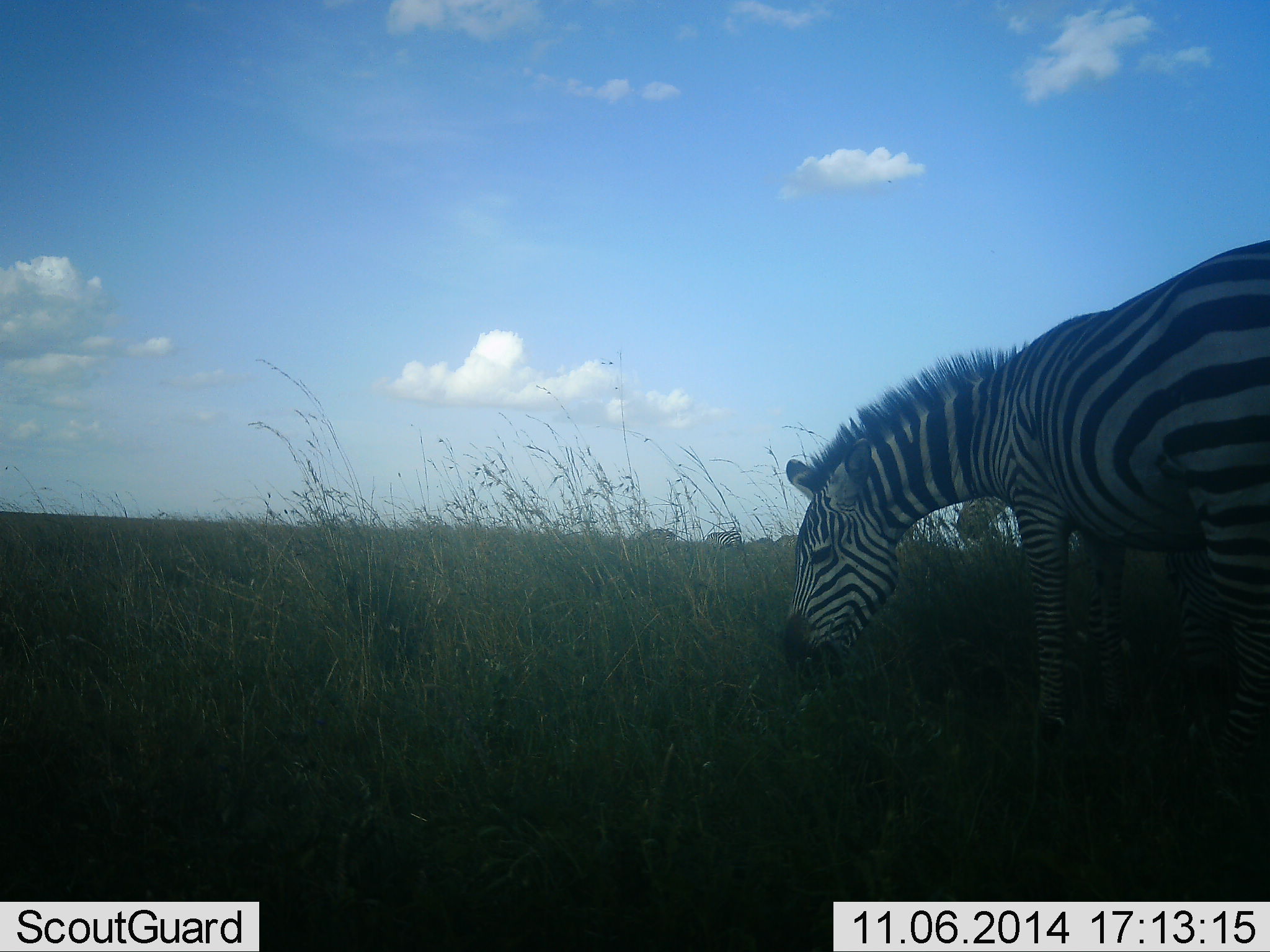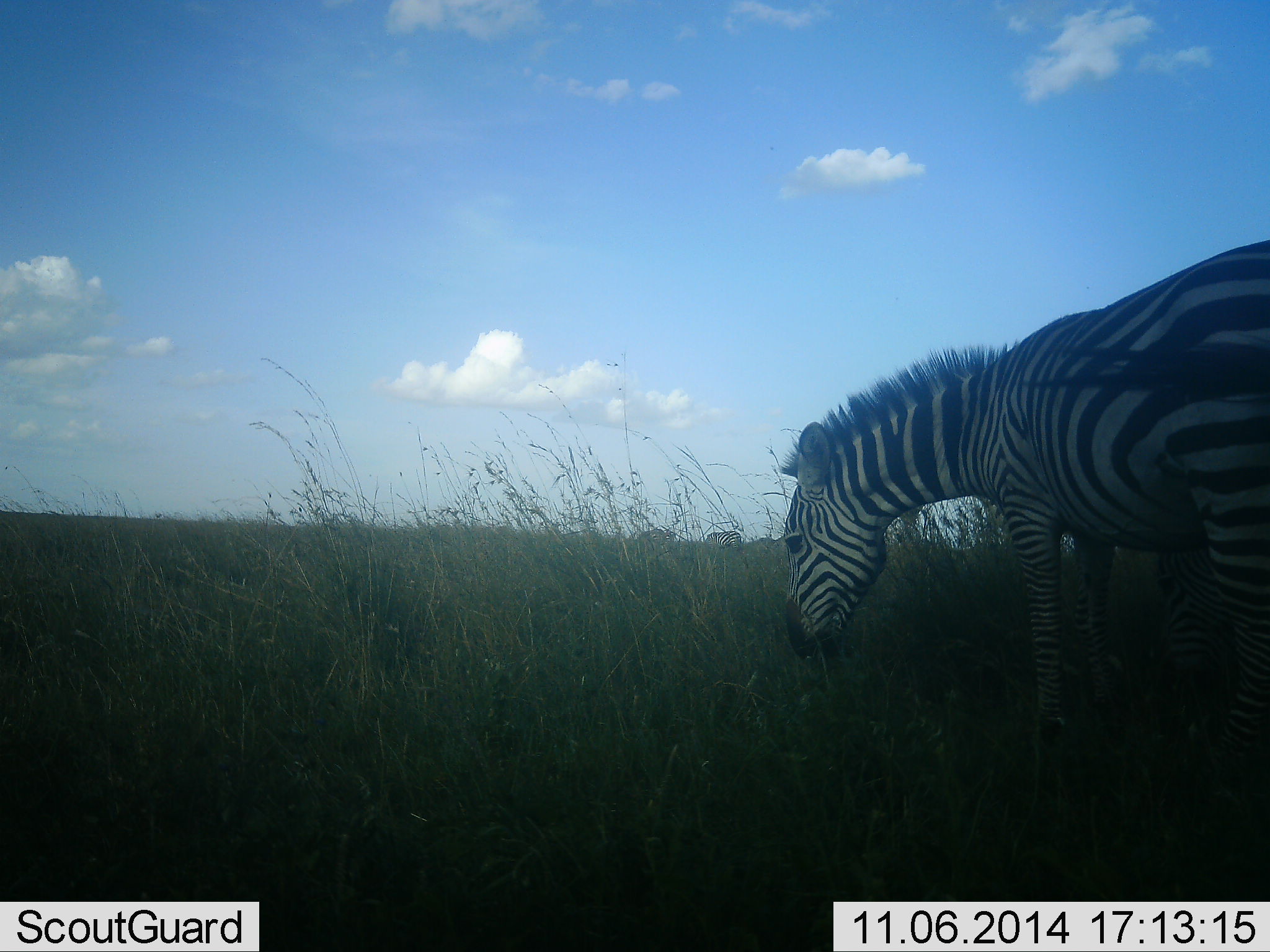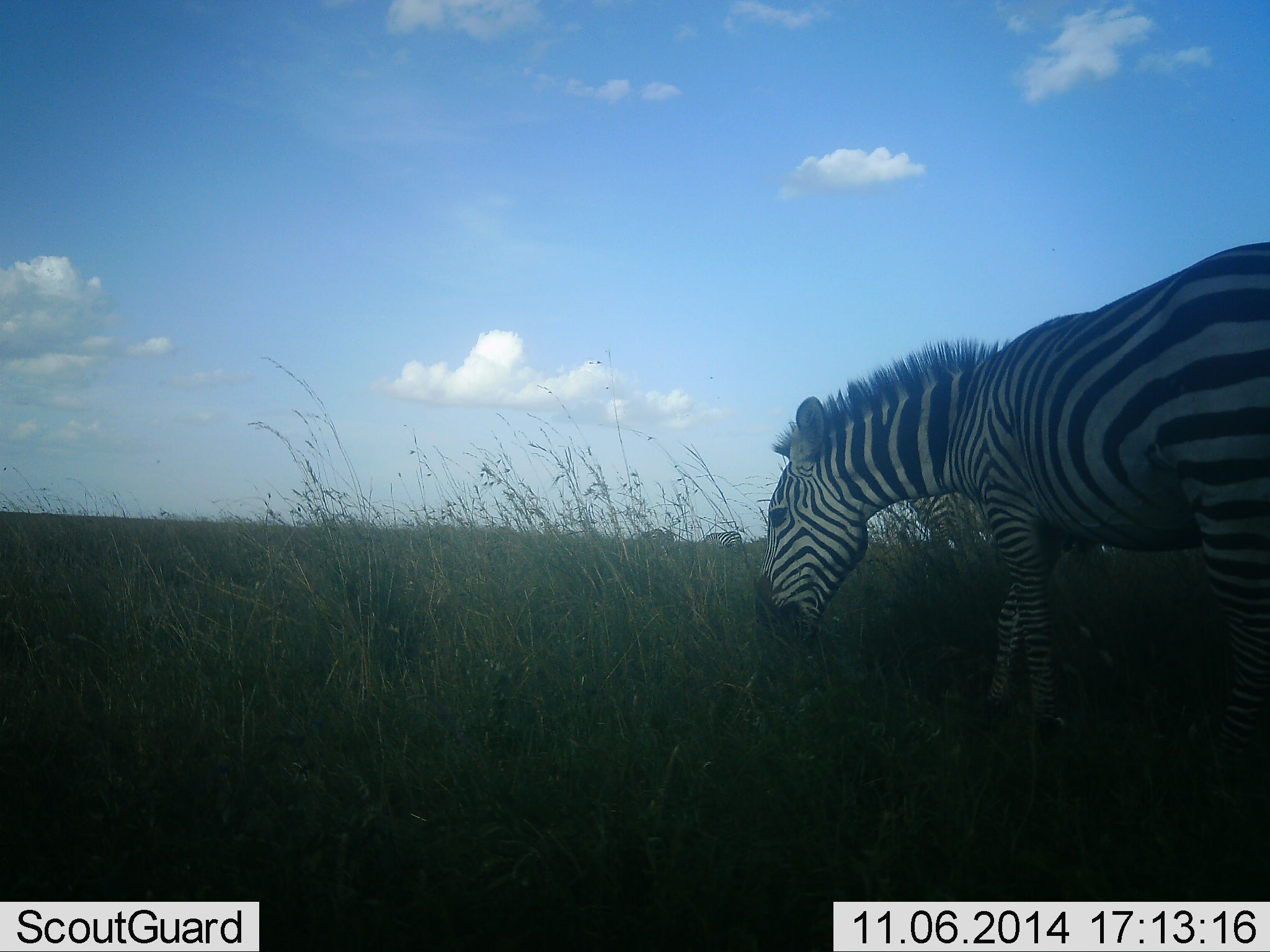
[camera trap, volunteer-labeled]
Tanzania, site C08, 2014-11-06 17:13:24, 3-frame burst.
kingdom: Animalia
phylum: Chordata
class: Mammalia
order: Perissodactyla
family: Equidae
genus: Equus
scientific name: Equus quagga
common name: plains zebra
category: zebra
Zebra (plains zebra) (Equus quagga), count 2. Behavior (volunteer vote fractions): standing 50%, resting 0%, moving 10%, interacting 0%. Young present (vote fraction): 10%. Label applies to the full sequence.